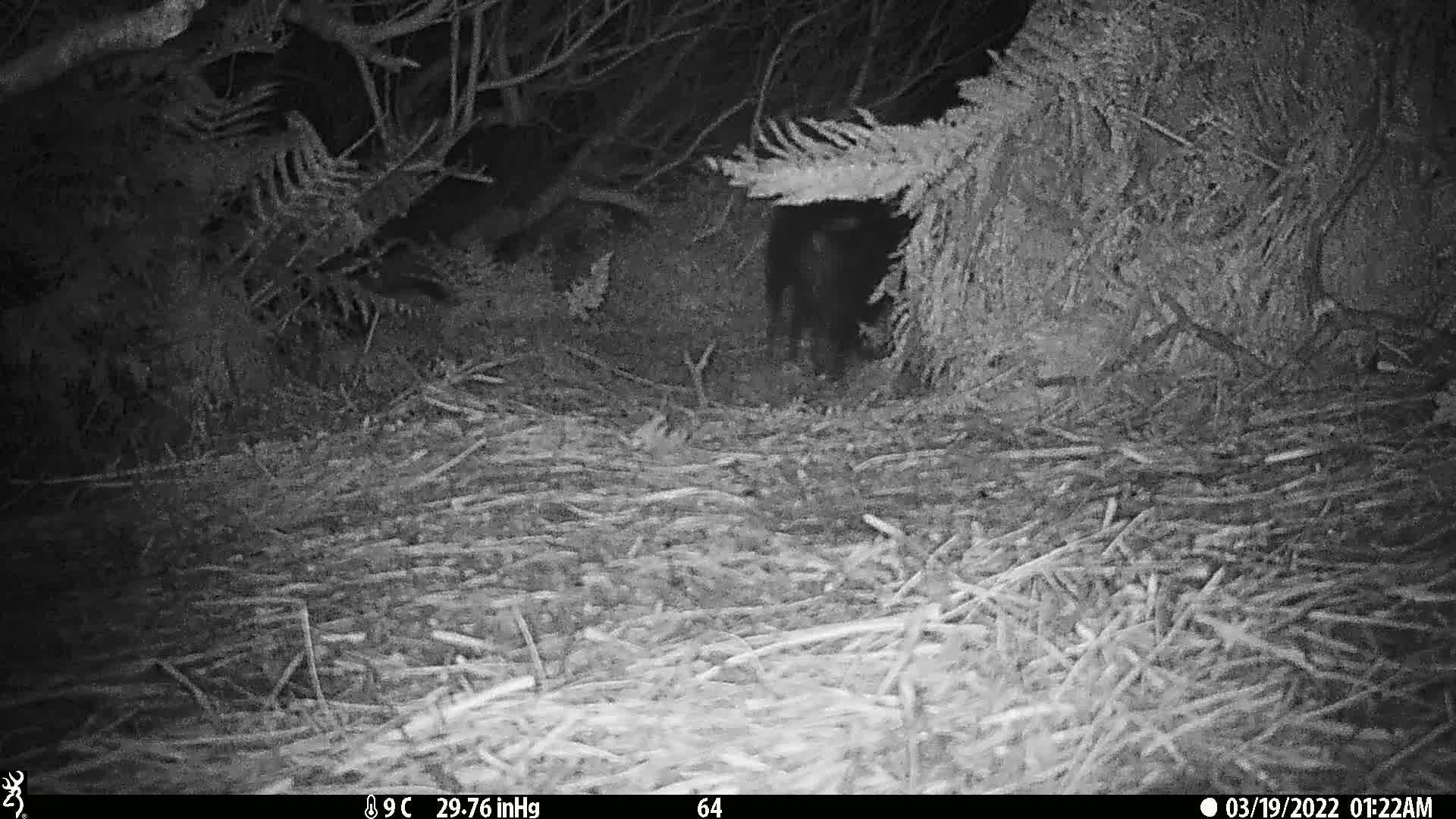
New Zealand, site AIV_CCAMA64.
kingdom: Animalia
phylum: Chordata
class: Mammalia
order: Artiodactyla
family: Suidae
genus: Sus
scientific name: Sus scrofa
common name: pig